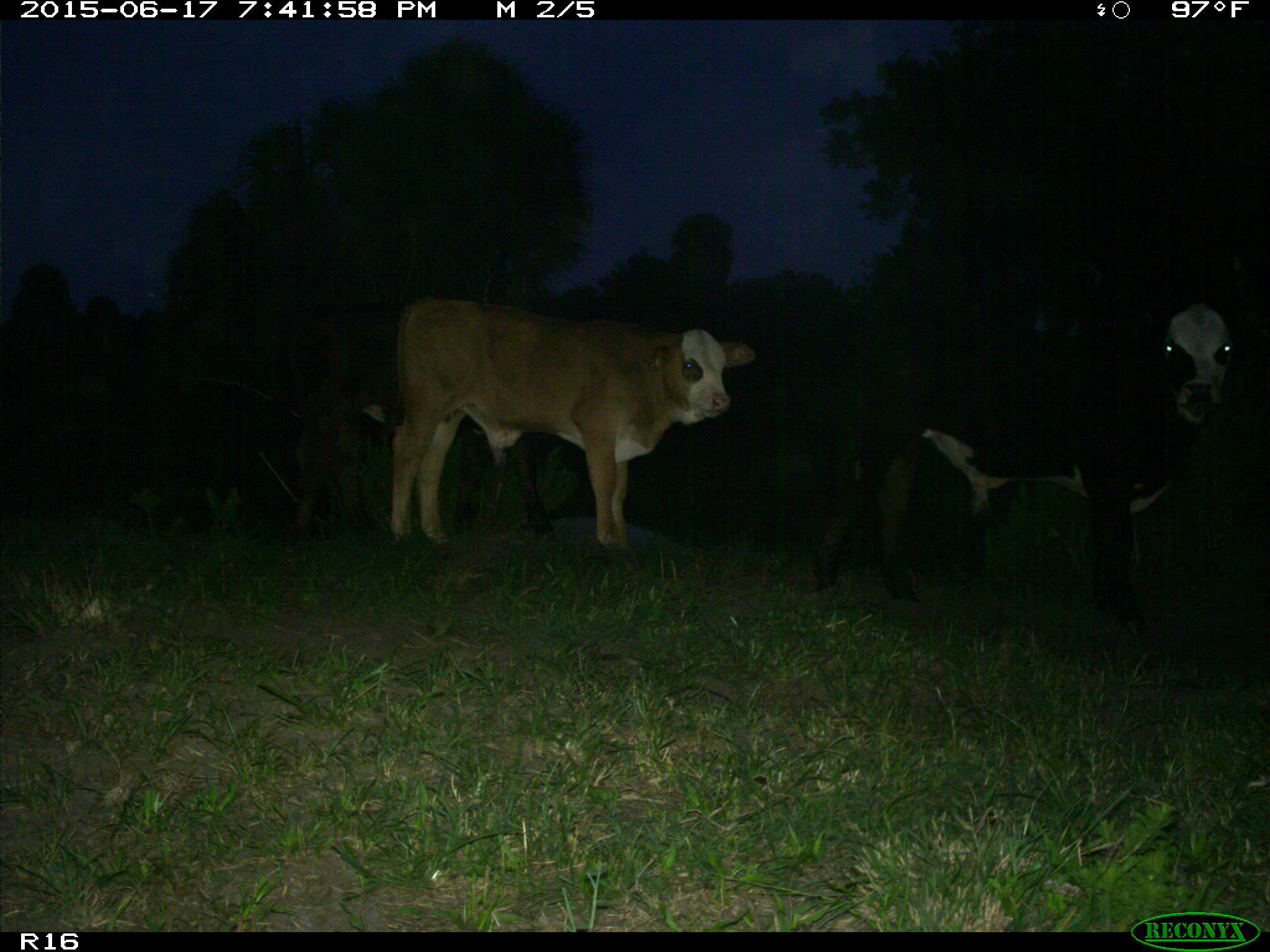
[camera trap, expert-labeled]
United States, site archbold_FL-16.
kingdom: Animalia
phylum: Chordata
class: Mammalia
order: Artiodactyla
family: Bovidae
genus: Bos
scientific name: Bos taurus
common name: domestic cow